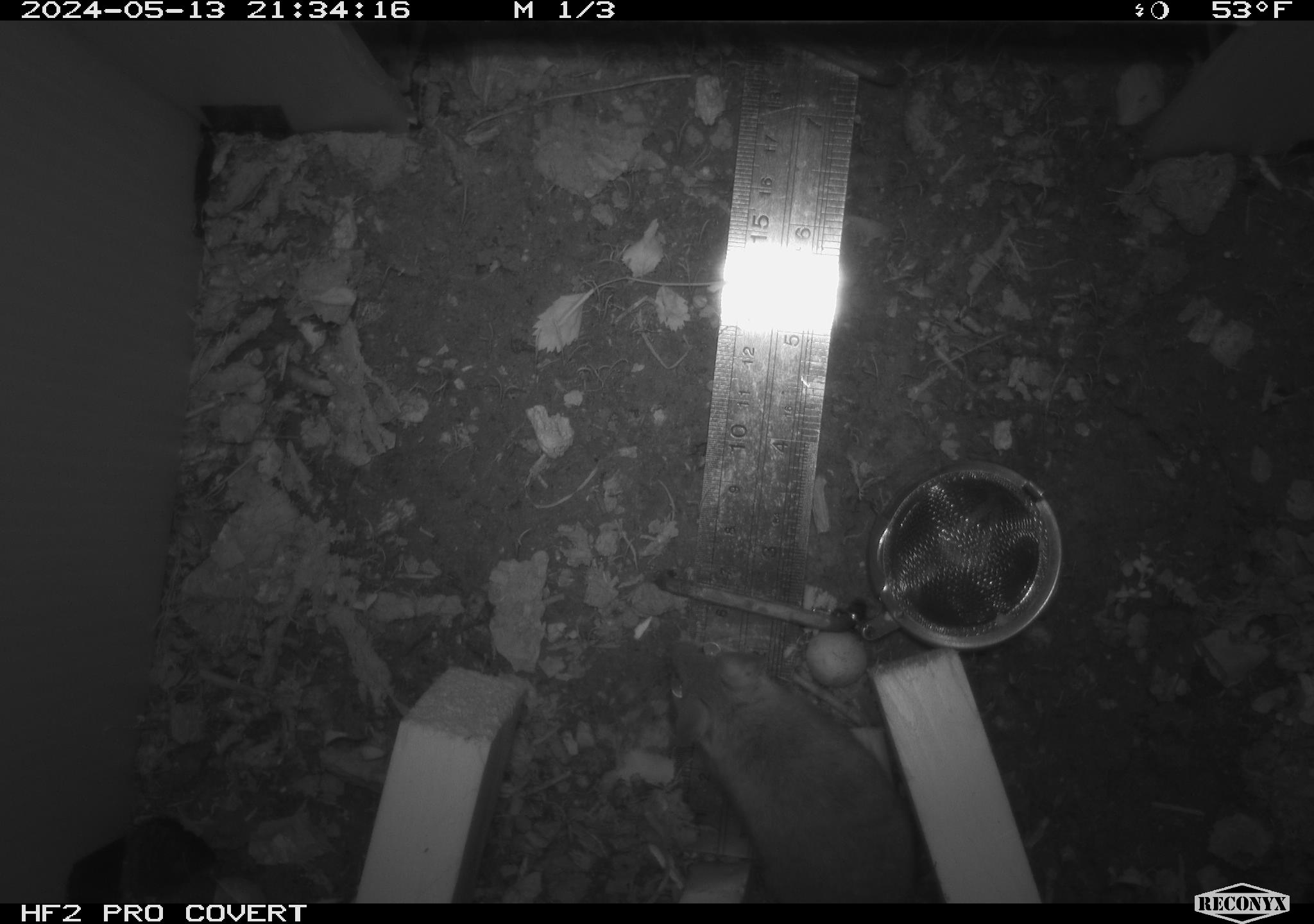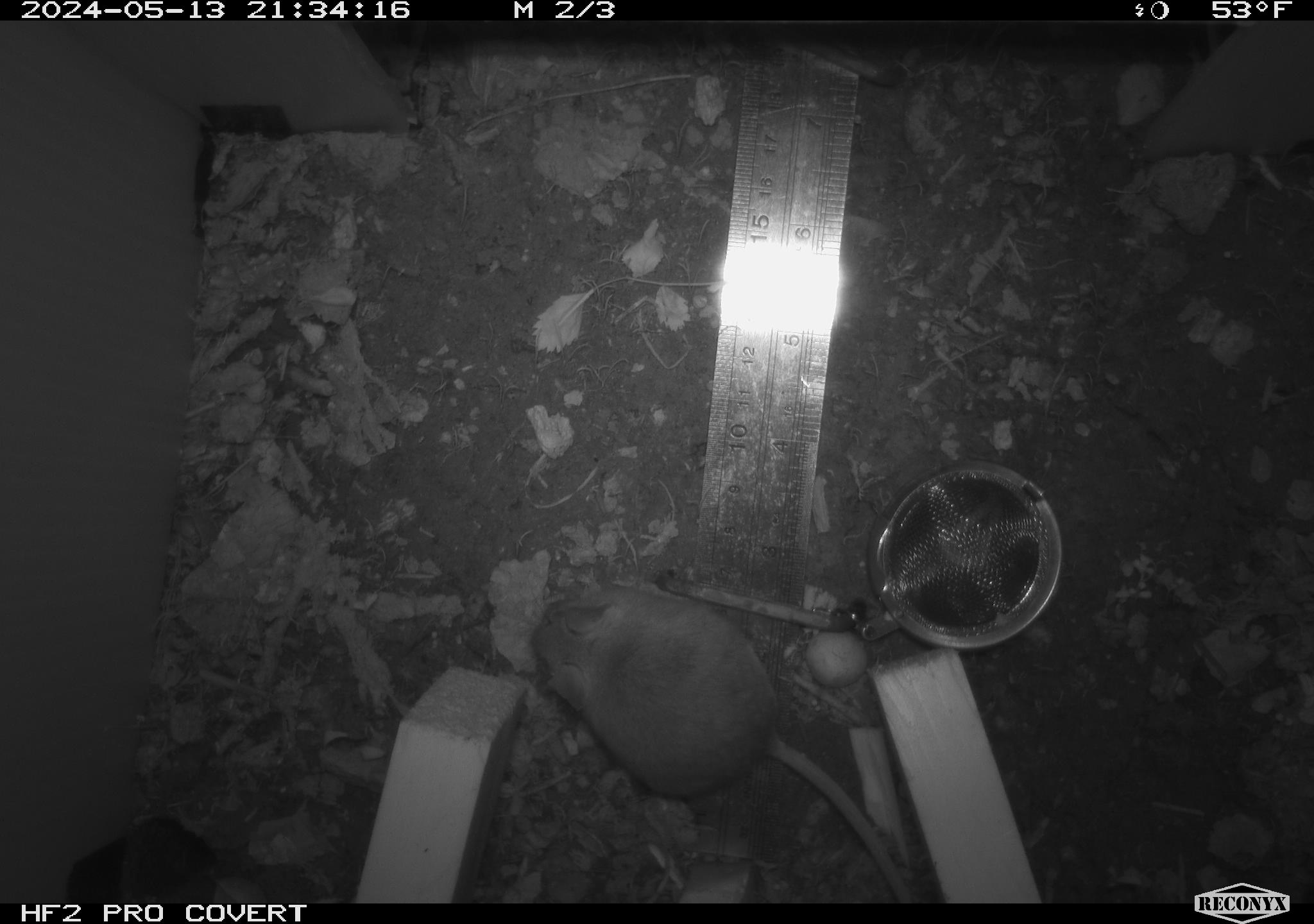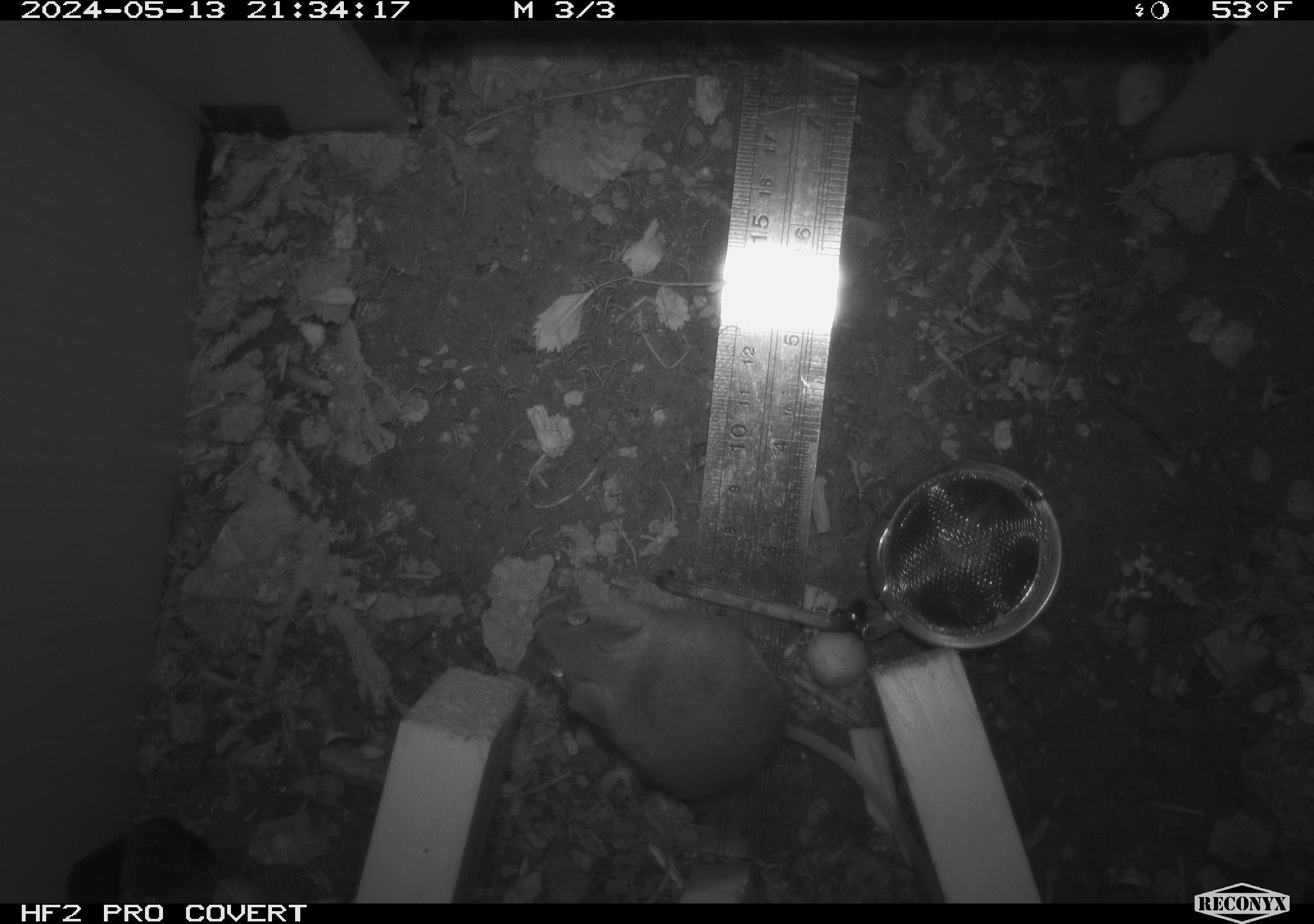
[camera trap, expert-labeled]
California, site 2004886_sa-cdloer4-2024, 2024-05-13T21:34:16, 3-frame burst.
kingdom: Animalia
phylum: Chordata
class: Mammalia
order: Rodentia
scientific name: Rodentia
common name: mouse species